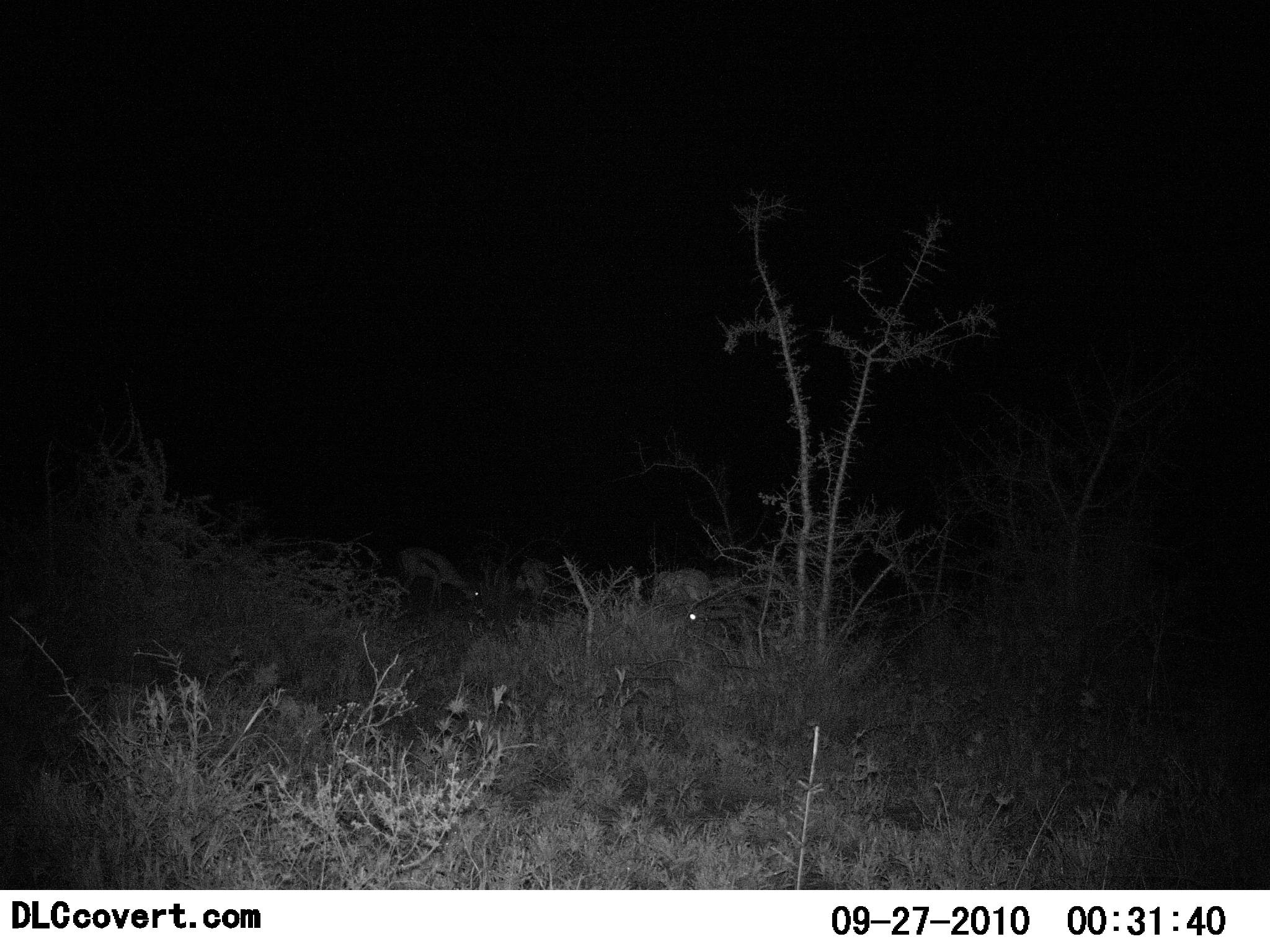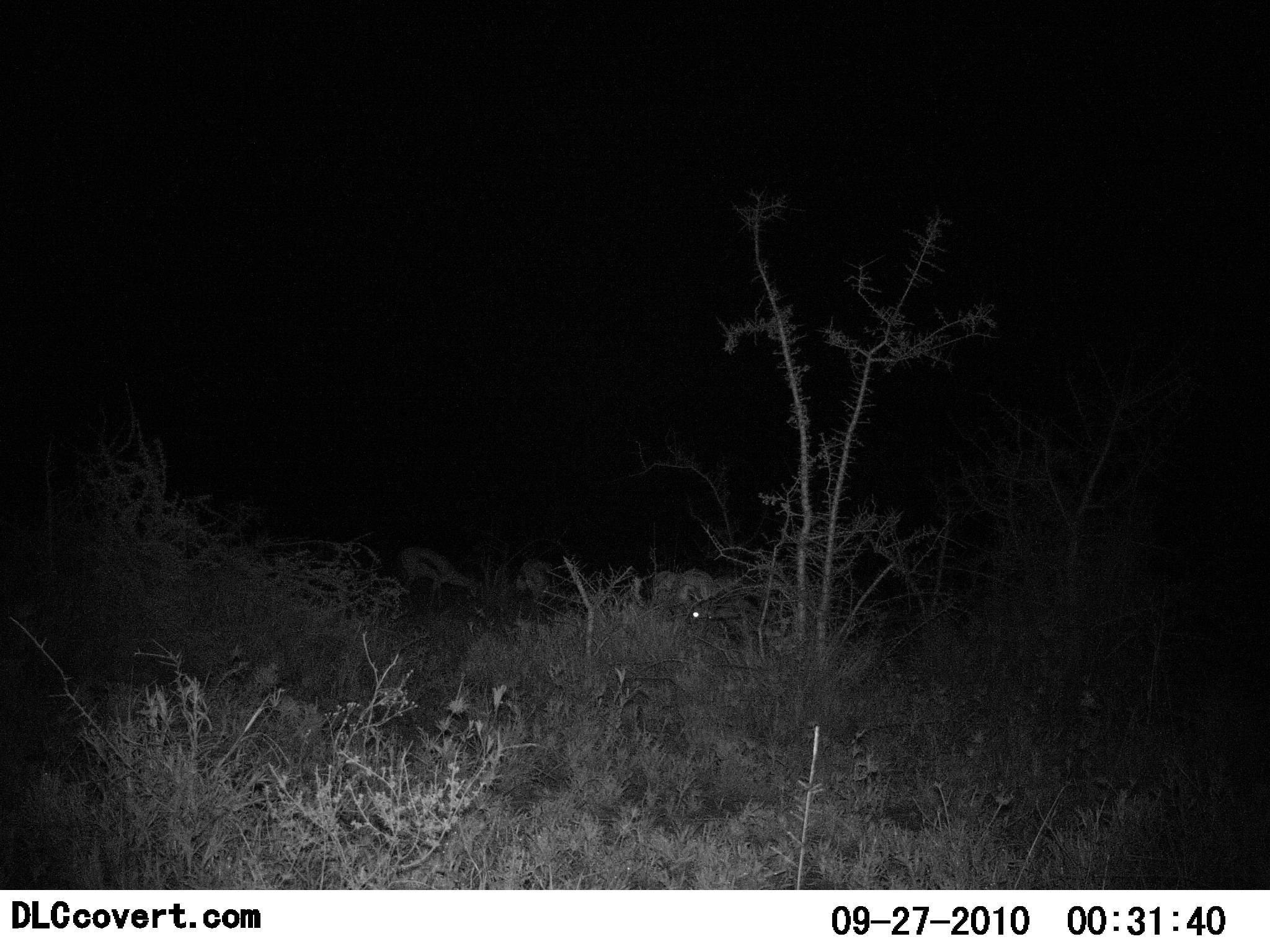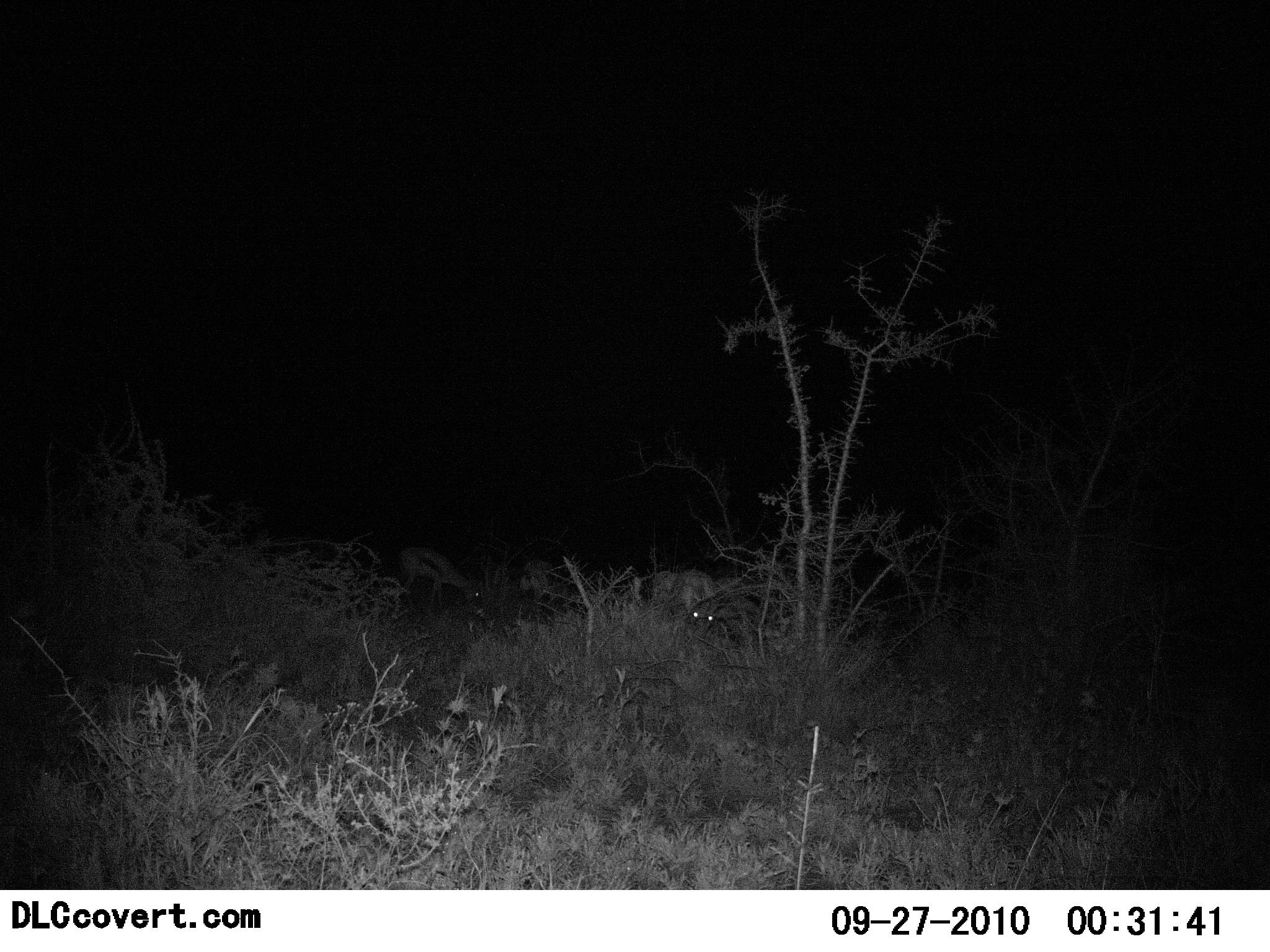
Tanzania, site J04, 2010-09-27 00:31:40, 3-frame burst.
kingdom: Animalia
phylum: Chordata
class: Mammalia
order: Artiodactyla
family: Bovidae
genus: Eudorcas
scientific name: Eudorcas thomsonii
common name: thomson's gazelle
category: gazellethomsons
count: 4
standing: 29%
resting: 0%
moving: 0%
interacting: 0%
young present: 0%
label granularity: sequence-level